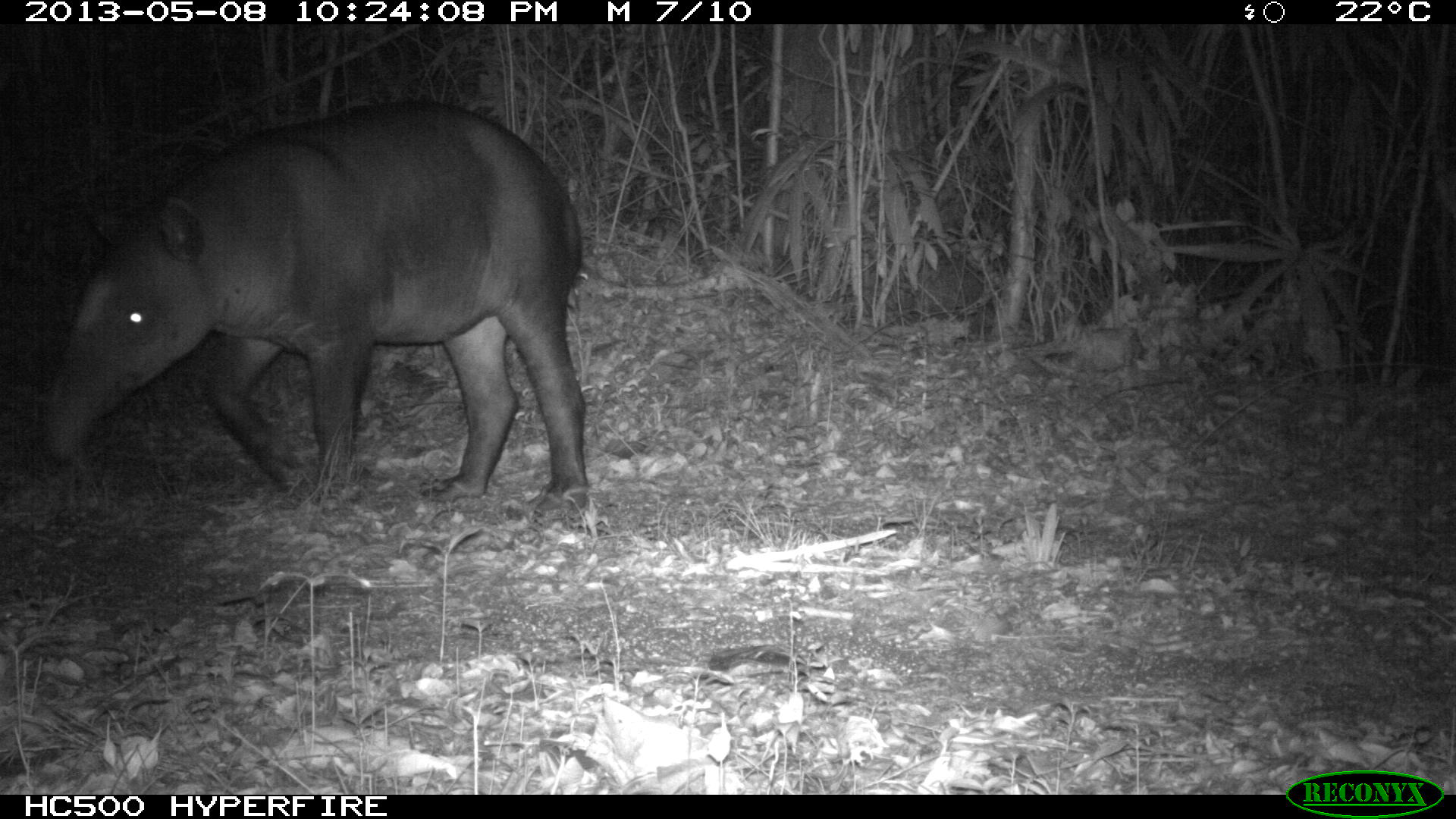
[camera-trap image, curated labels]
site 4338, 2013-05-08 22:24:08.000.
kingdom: Animalia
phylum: Chordata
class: Mammalia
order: Perissodactyla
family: Tapiridae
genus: Tapirus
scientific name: Tapirus bairdii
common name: baird's tapir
Tapirus bairdii (baird's tapir), count 1, sex female.